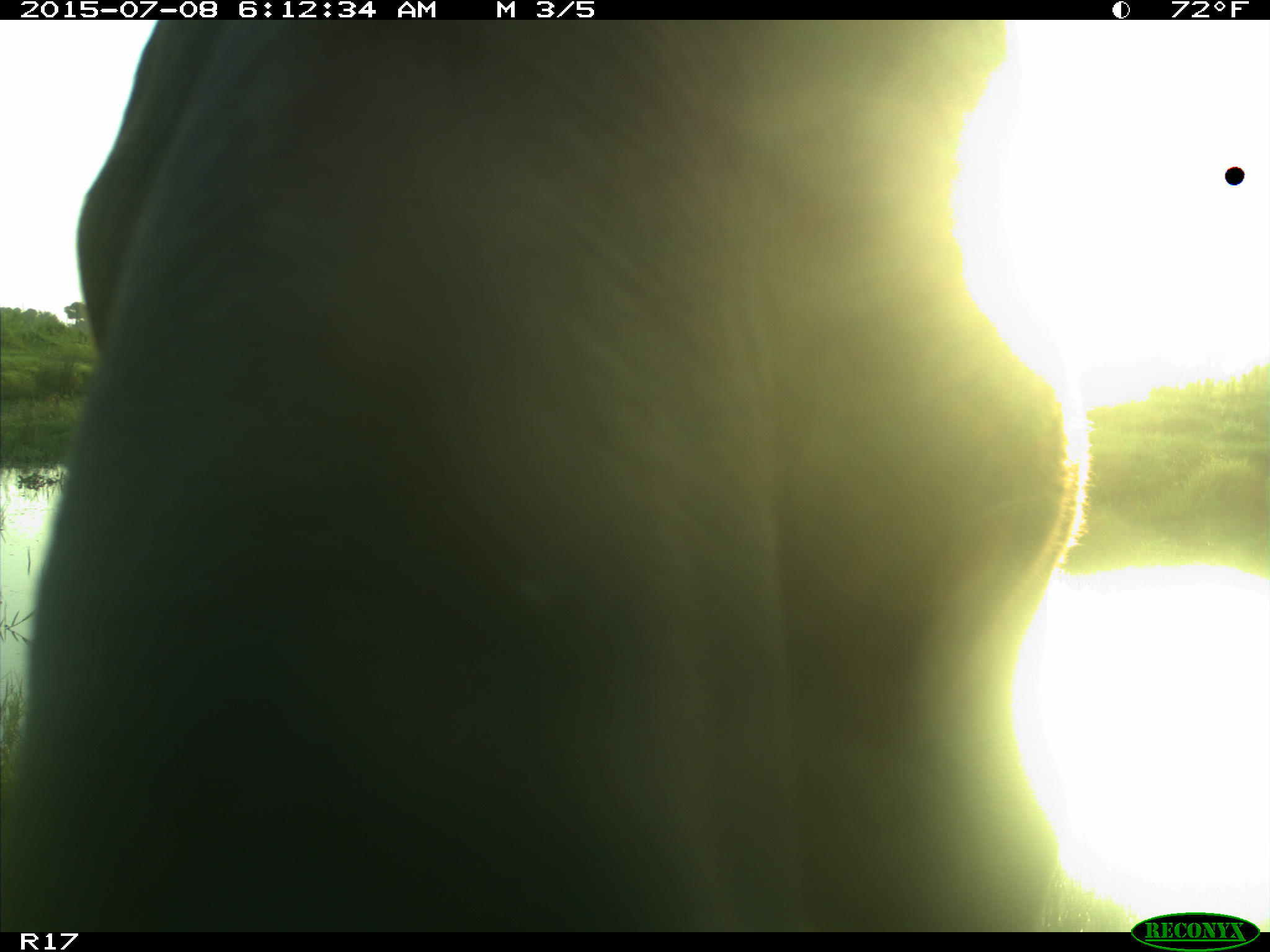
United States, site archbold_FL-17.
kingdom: Animalia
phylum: Chordata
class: Mammalia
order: Artiodactyla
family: Bovidae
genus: Bos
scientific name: Bos taurus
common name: domestic cow